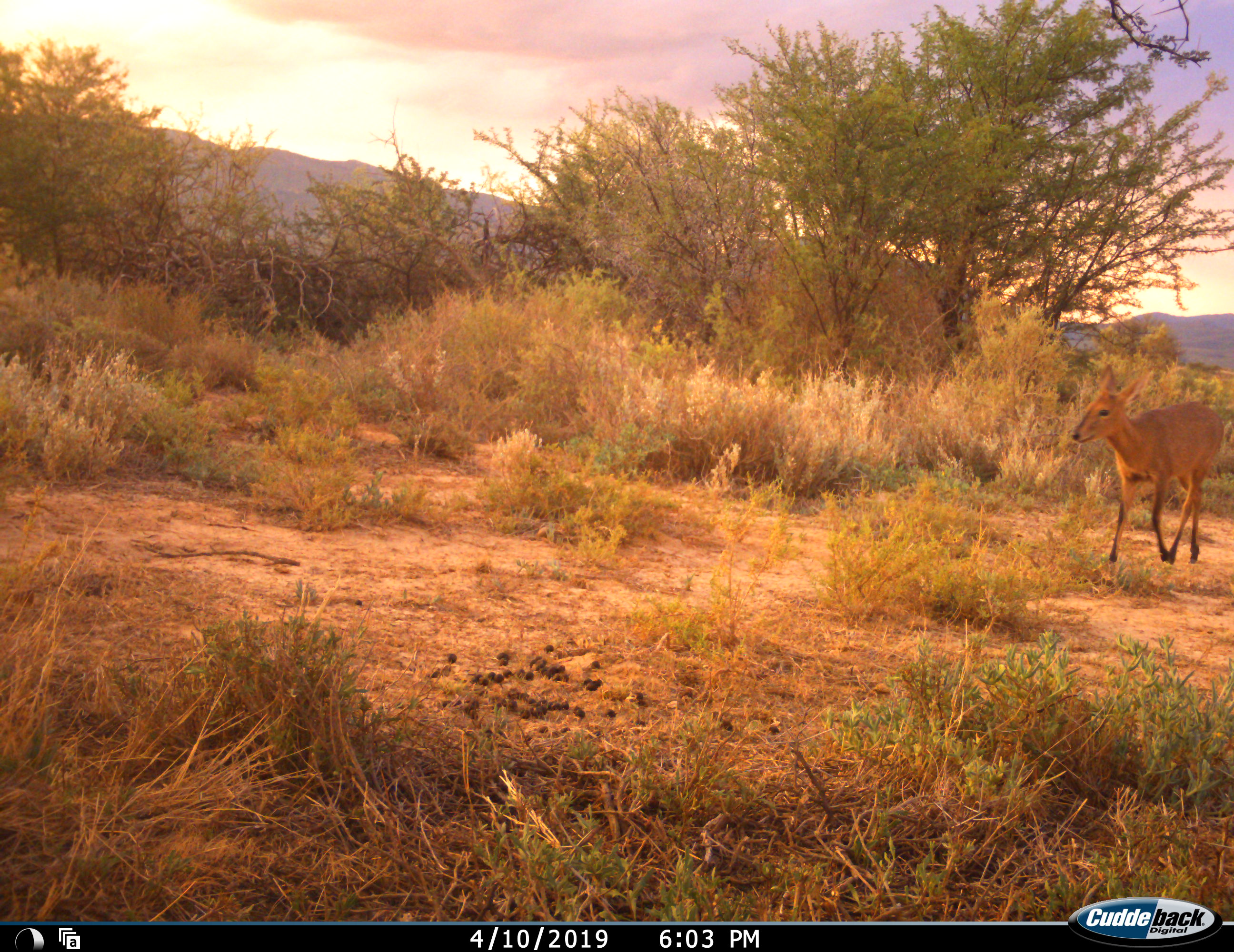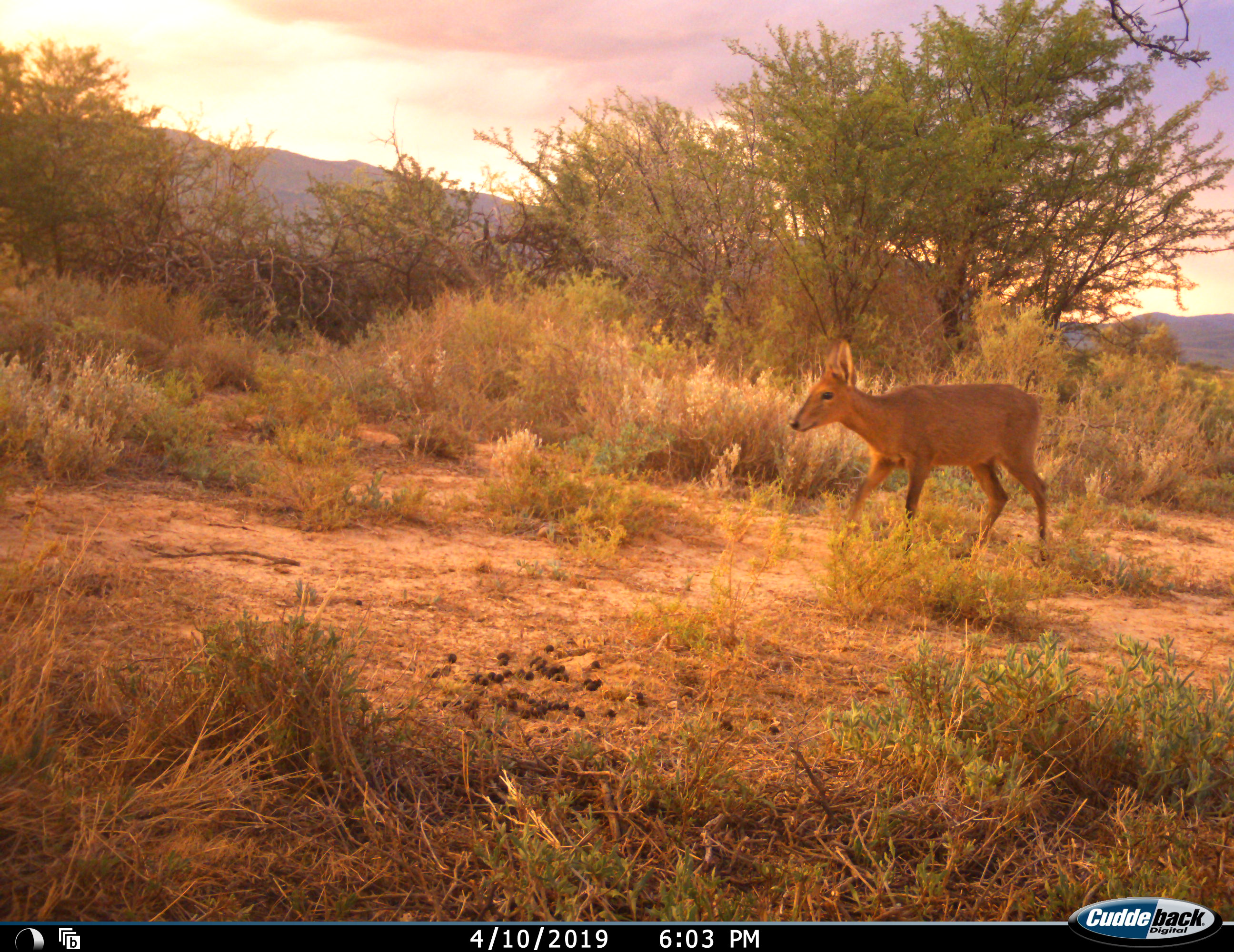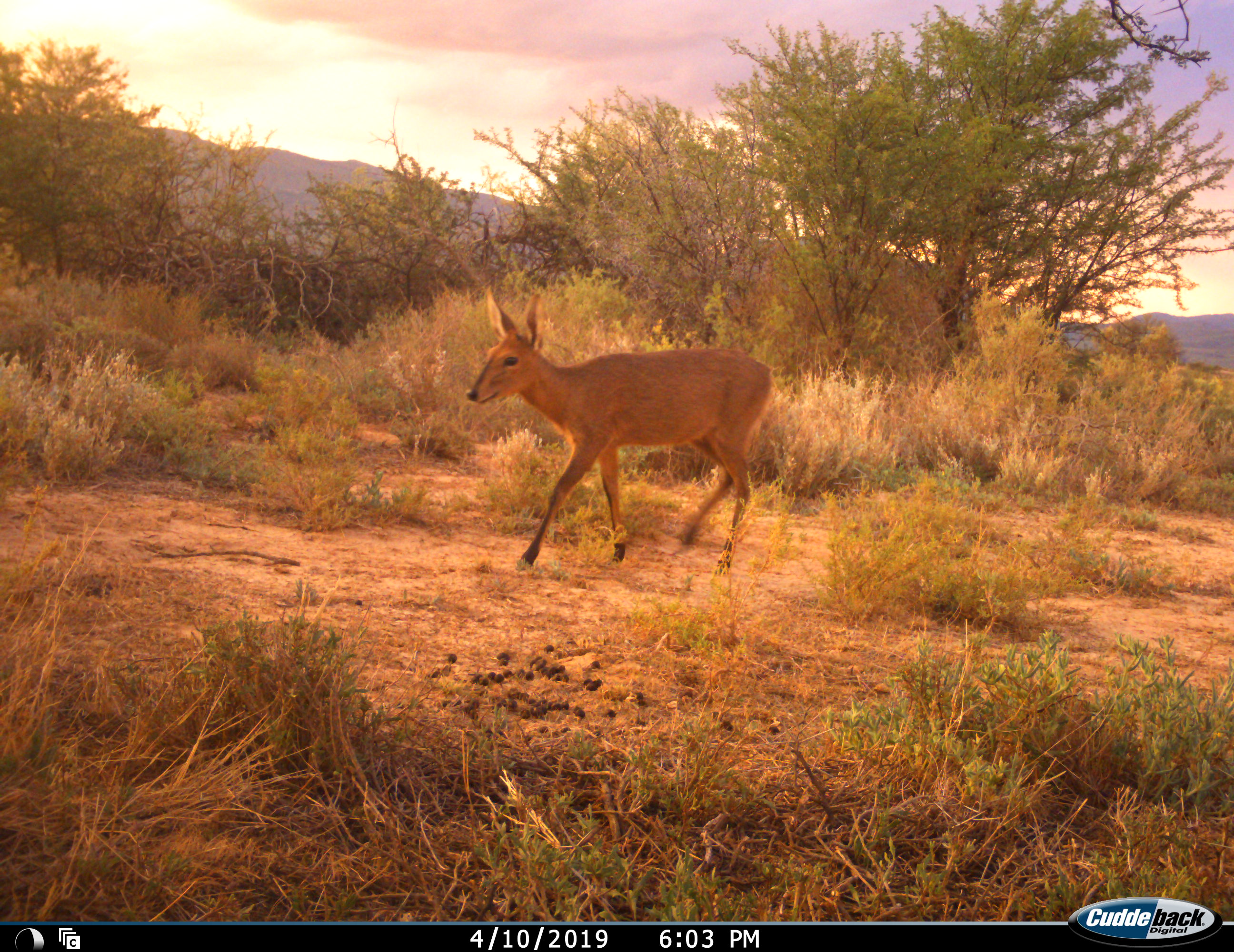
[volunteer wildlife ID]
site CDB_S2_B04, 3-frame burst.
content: unidentified animal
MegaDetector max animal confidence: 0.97